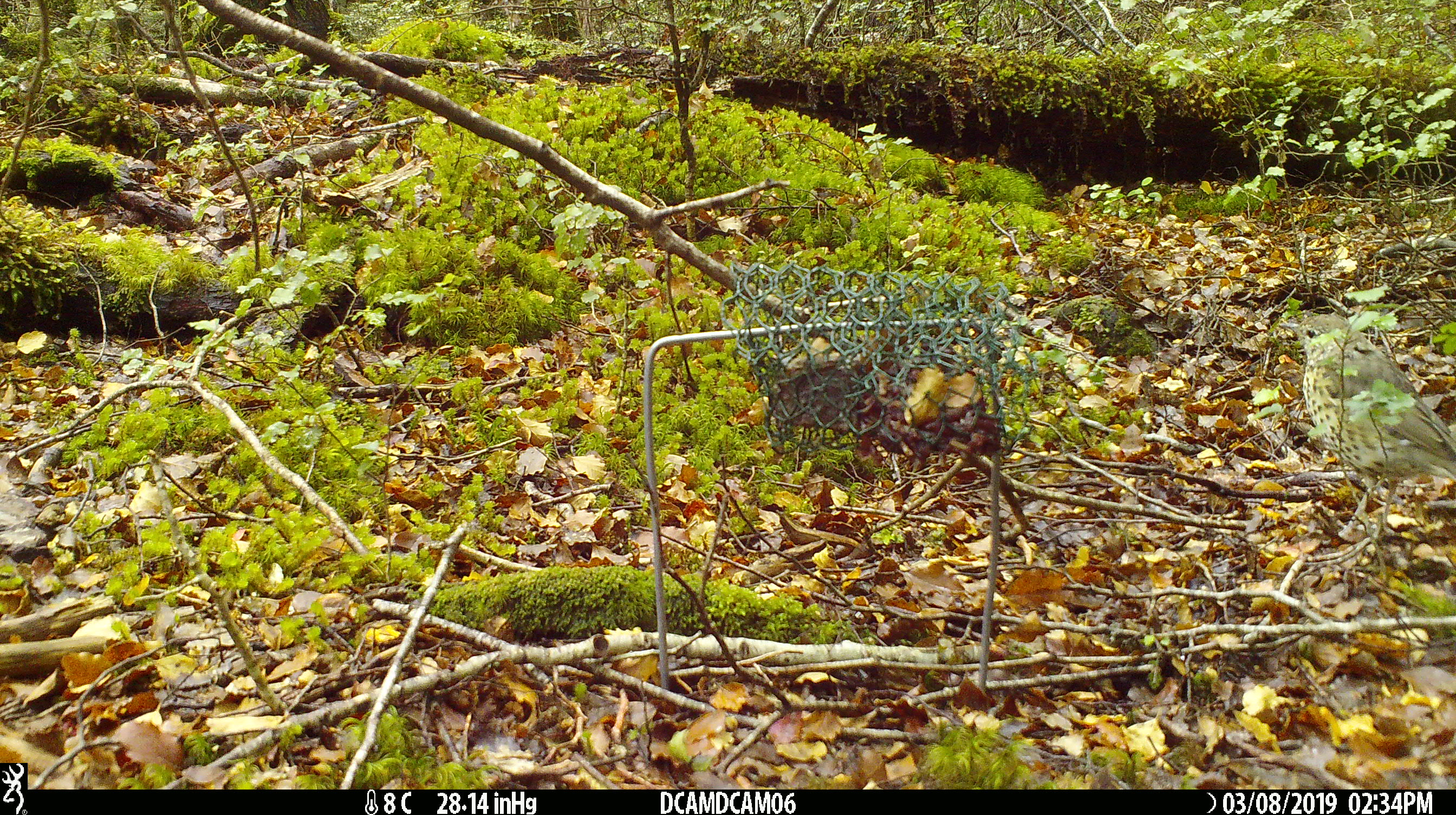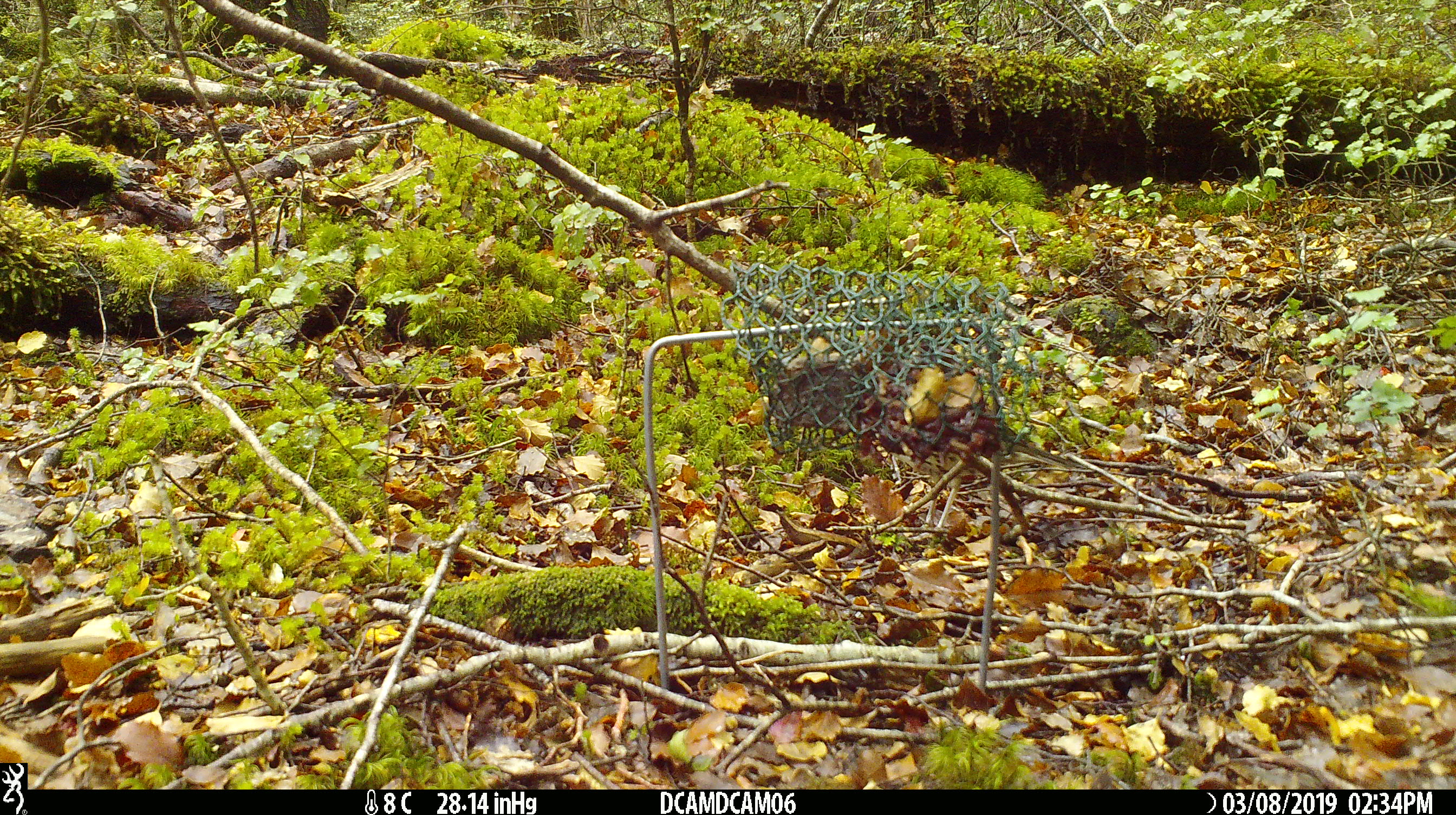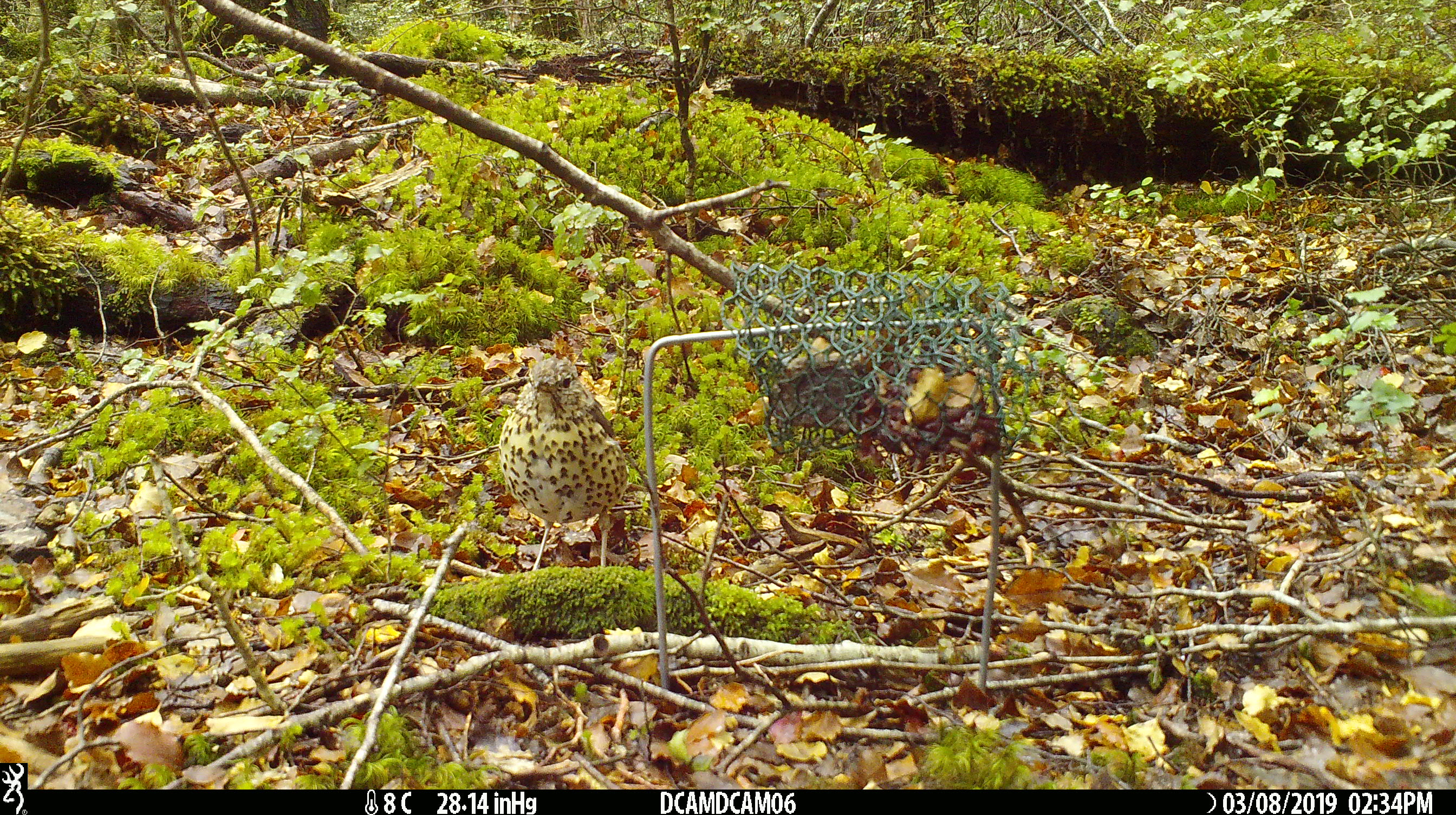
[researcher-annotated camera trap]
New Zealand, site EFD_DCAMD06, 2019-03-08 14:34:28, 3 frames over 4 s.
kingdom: Animalia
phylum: Chordata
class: Aves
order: Passeriformes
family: Turdidae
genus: Turdus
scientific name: Turdus philomelos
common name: song thrush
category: thrush